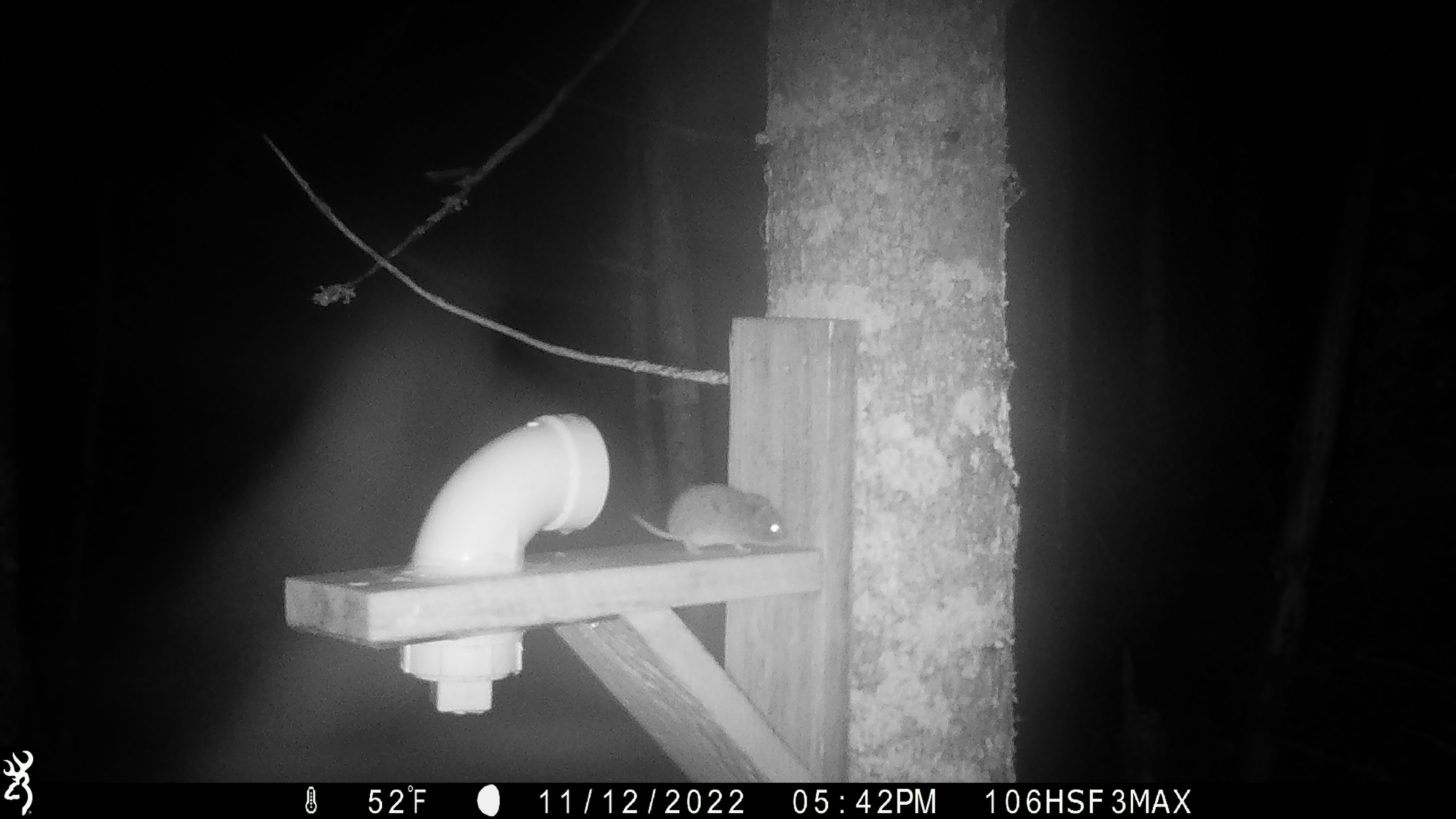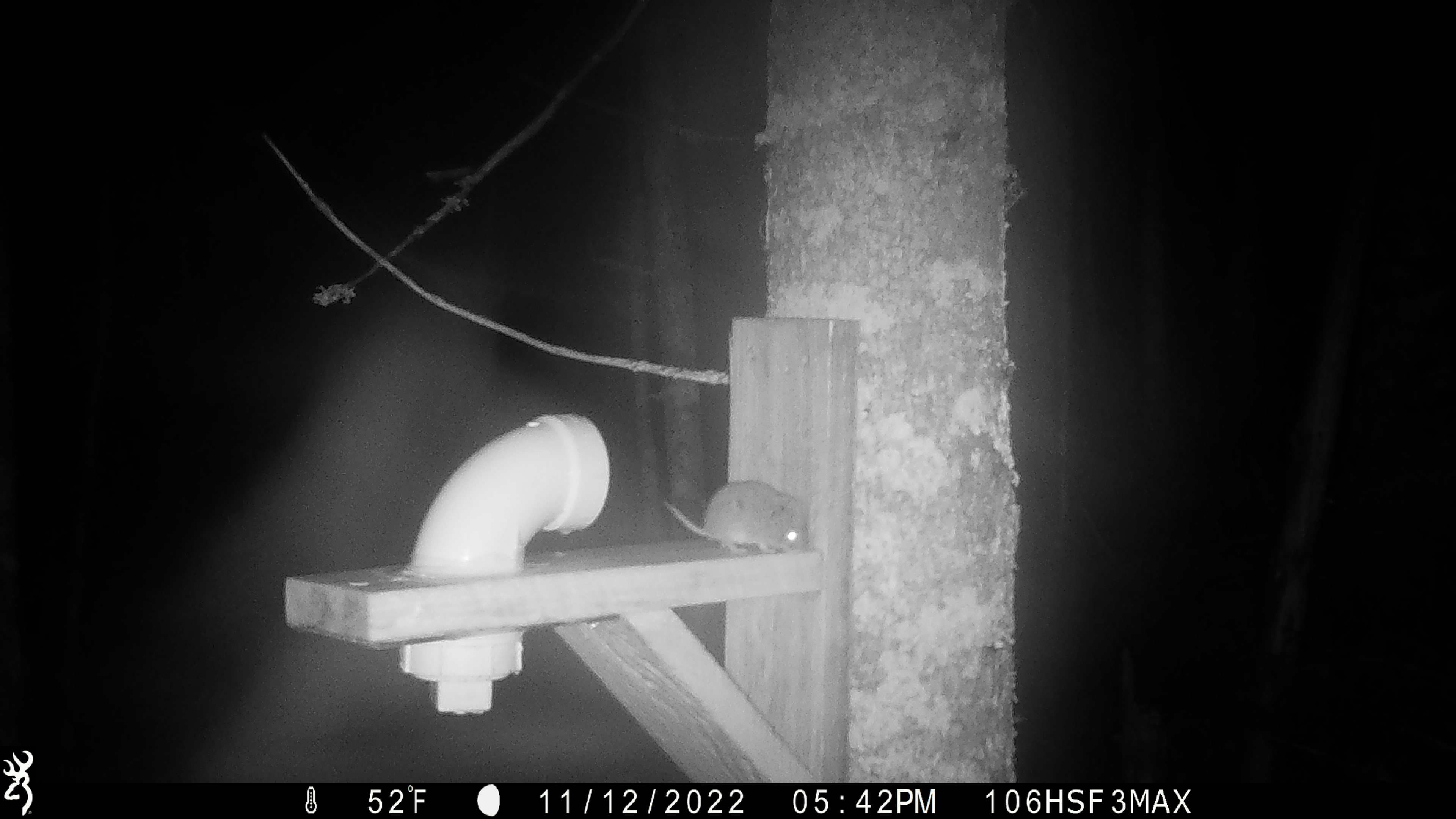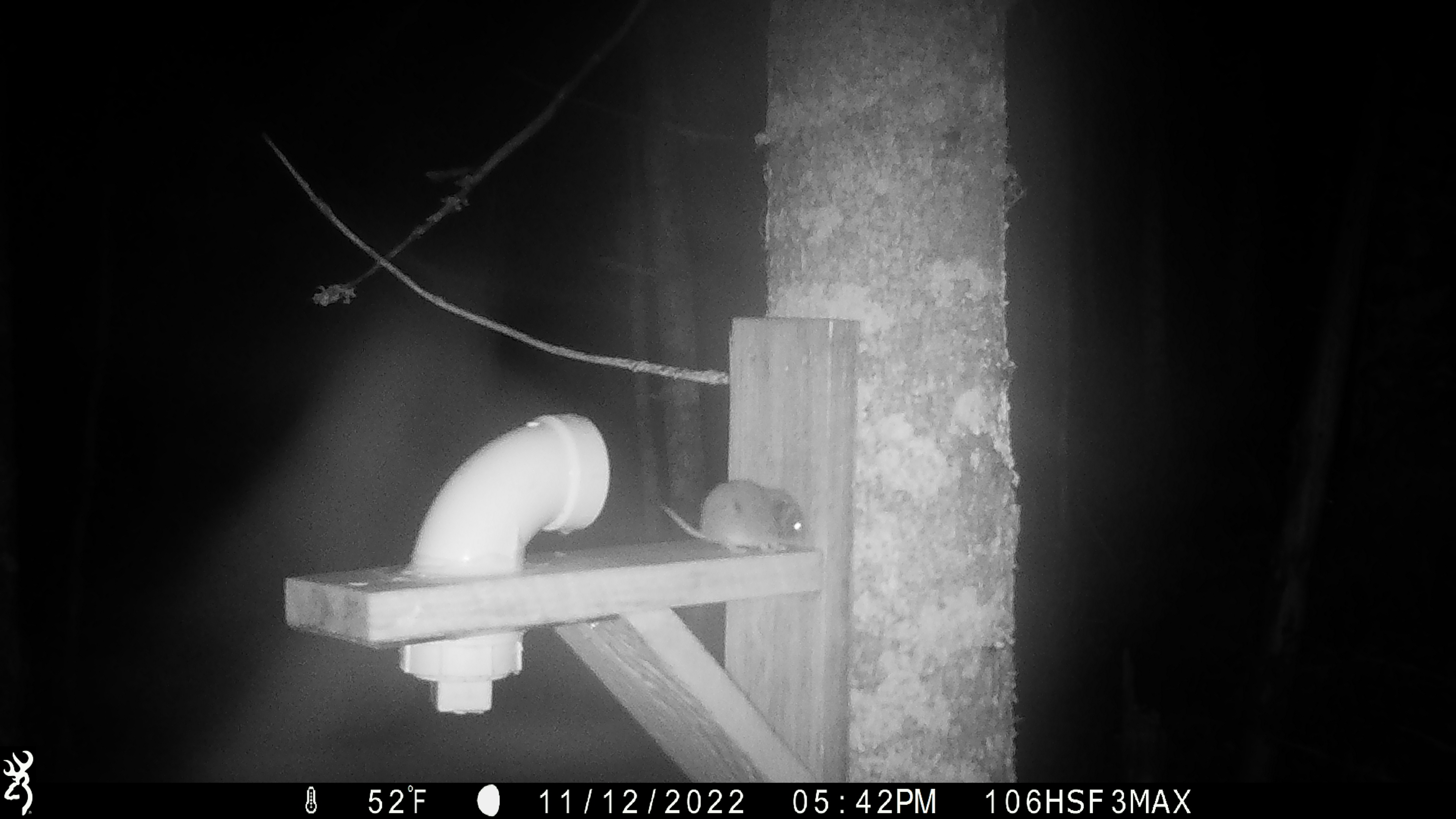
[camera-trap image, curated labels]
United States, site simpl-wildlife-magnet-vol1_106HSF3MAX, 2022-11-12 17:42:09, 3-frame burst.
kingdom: Animalia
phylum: Chordata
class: Mammalia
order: Rodentia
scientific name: Rodentia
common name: mouse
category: mouse sp.